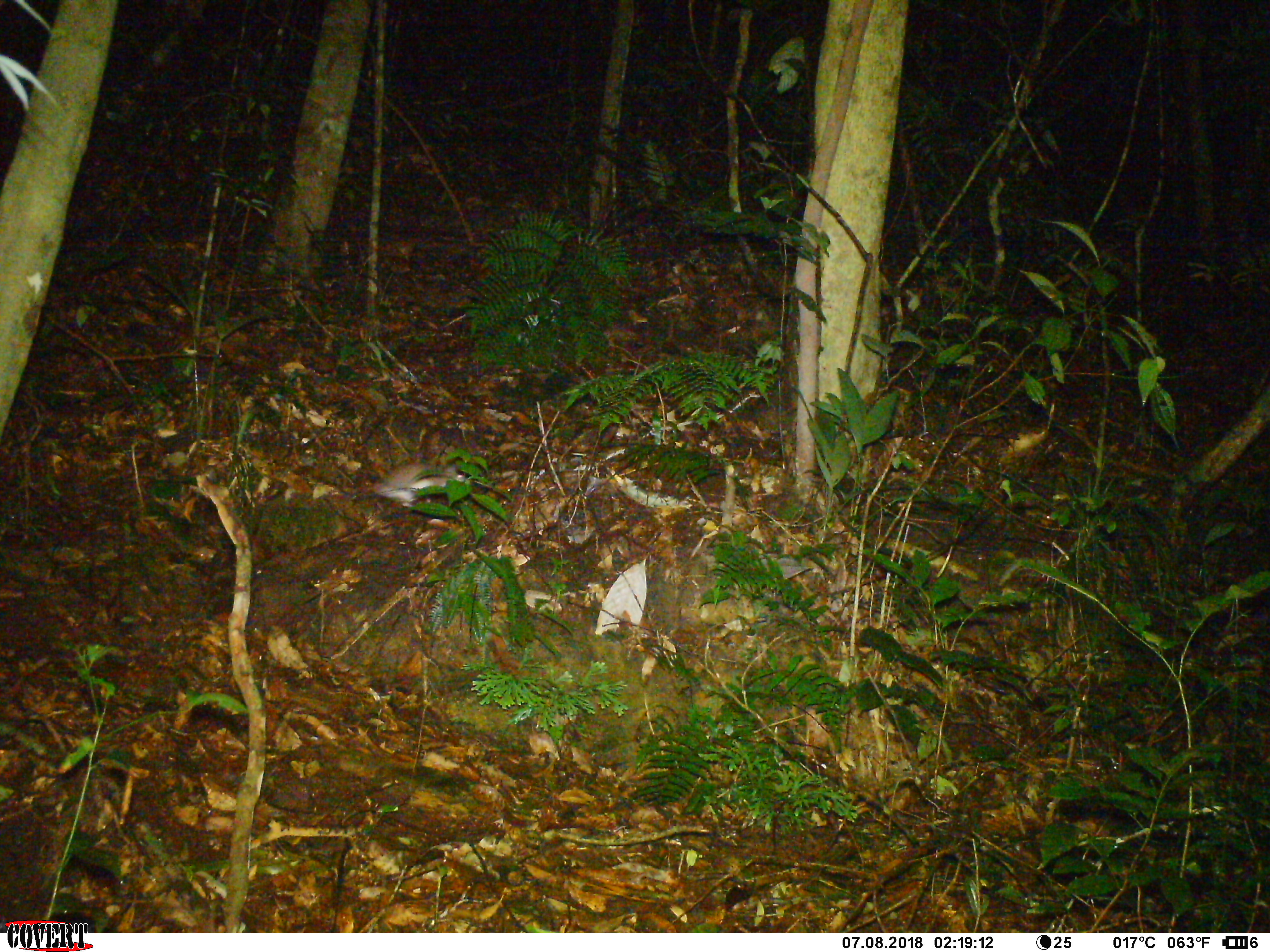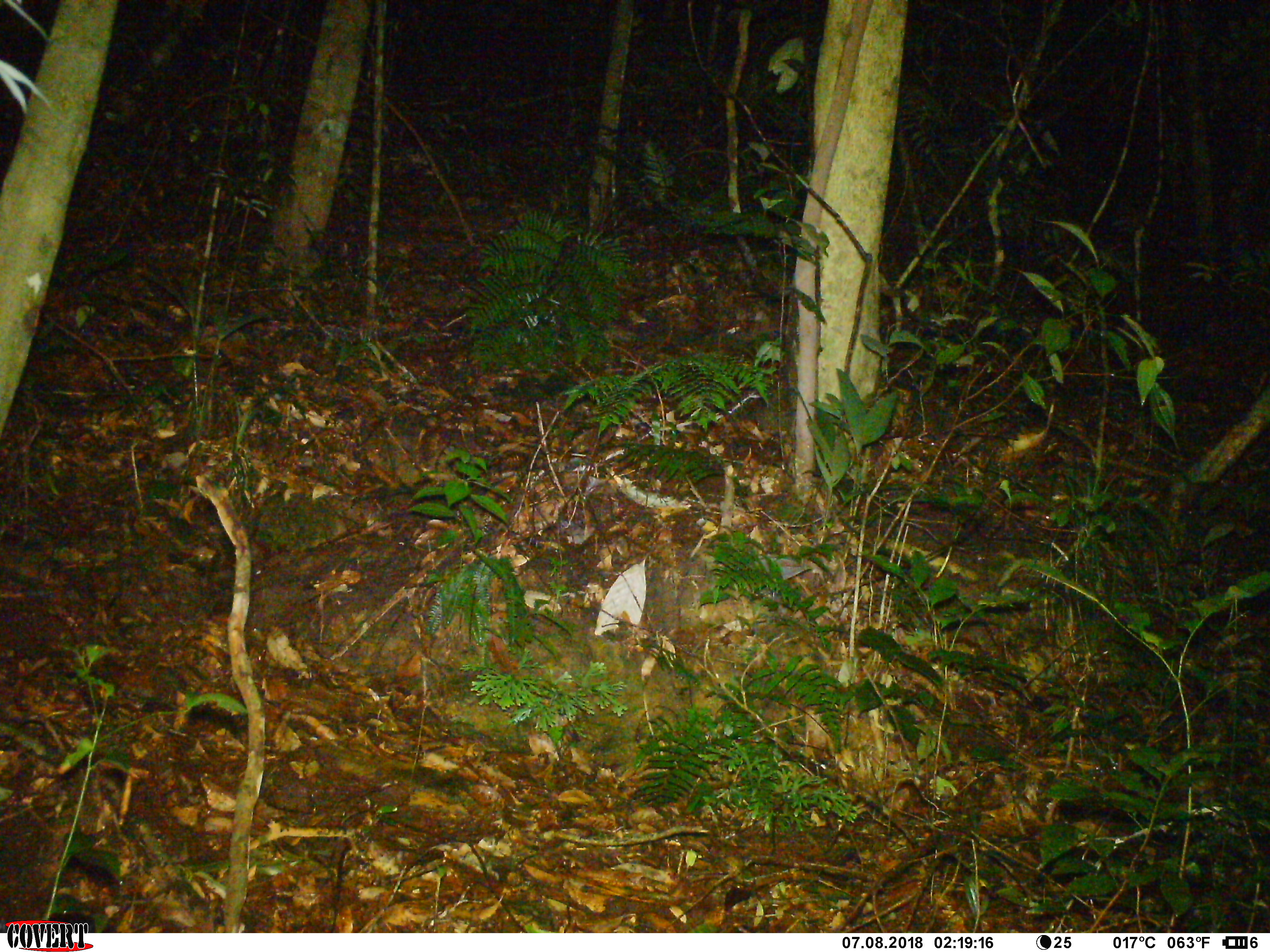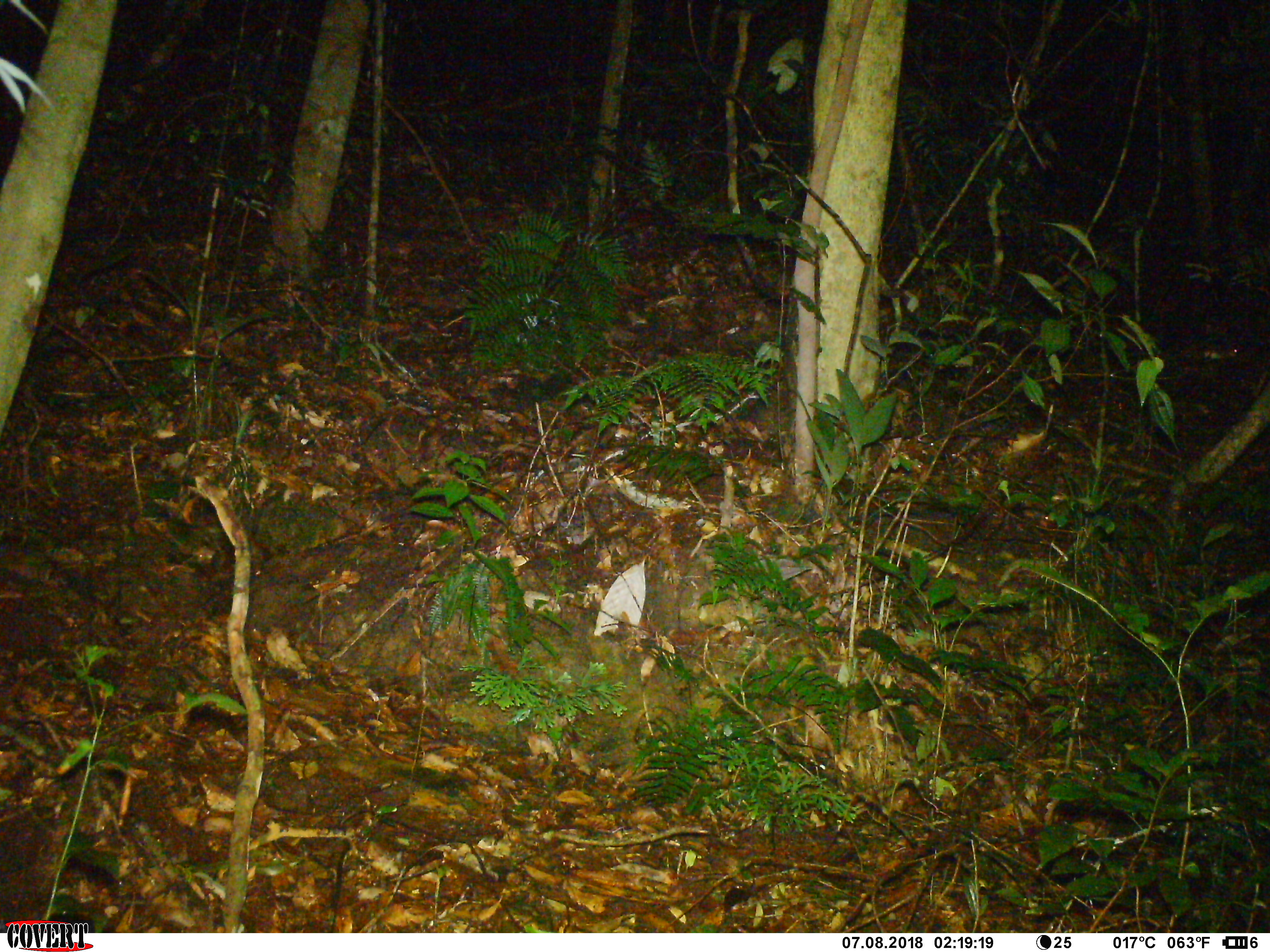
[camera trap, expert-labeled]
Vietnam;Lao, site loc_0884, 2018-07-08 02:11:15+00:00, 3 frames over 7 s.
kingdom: Animalia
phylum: Chordata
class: Mammalia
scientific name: Mammalia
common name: mammal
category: unidentified small mammal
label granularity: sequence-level